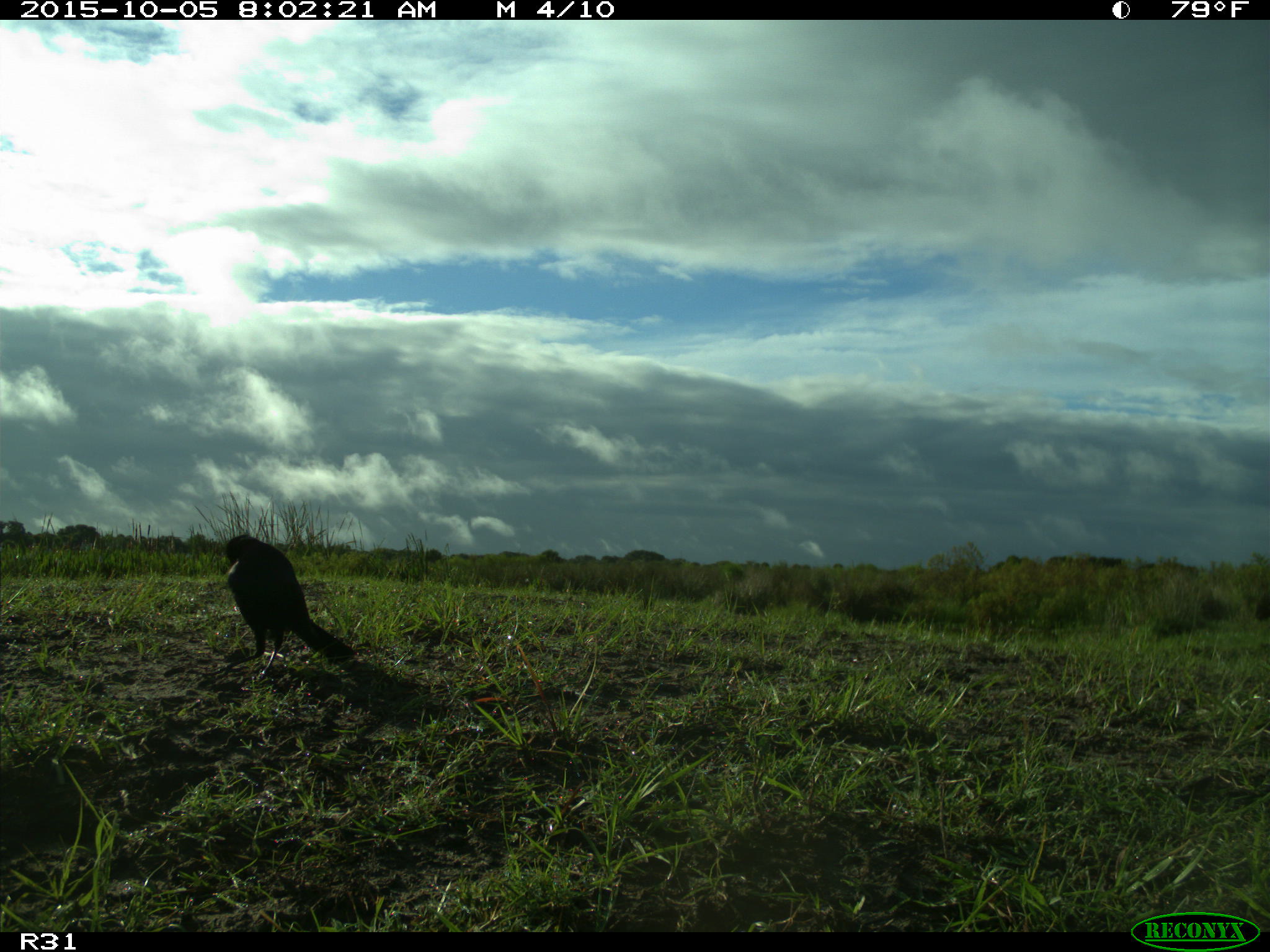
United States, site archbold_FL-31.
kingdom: Animalia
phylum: Chordata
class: Aves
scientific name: Aves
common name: birds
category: unidentified bird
Unidentified bird (birds) (Aves).